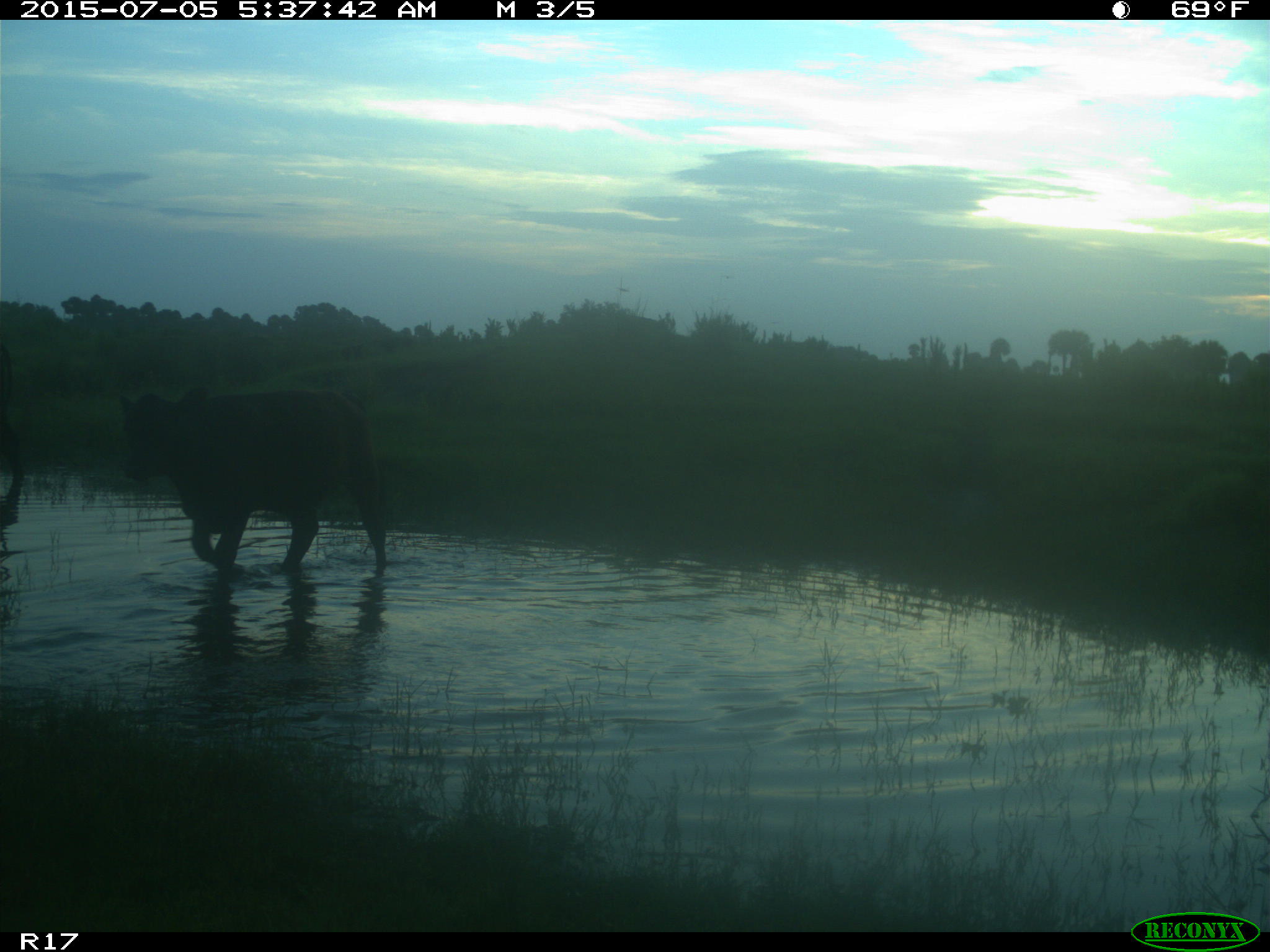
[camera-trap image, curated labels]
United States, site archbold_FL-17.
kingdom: Animalia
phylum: Chordata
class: Mammalia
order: Artiodactyla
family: Bovidae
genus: Bos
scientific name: Bos taurus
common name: domestic cow